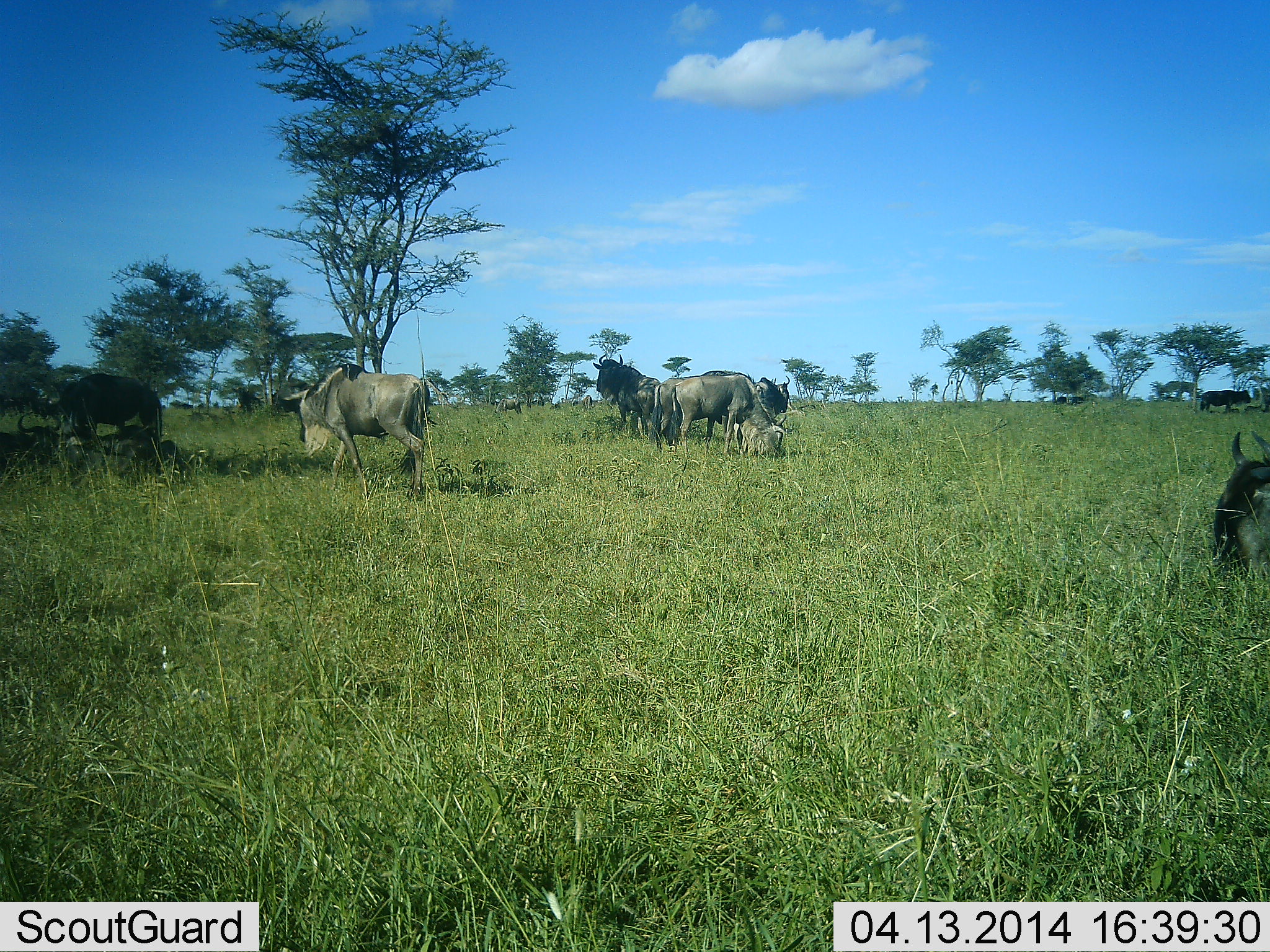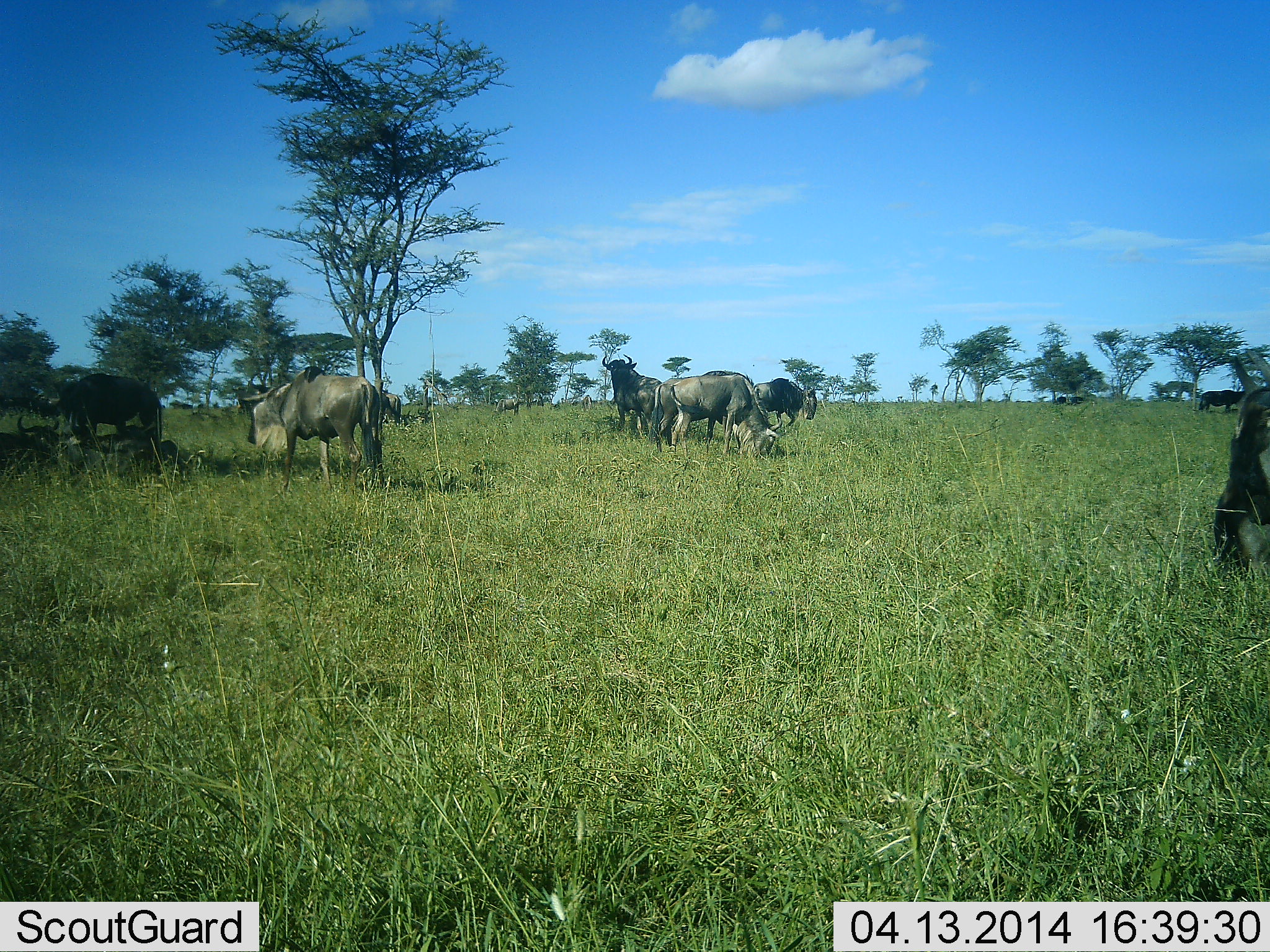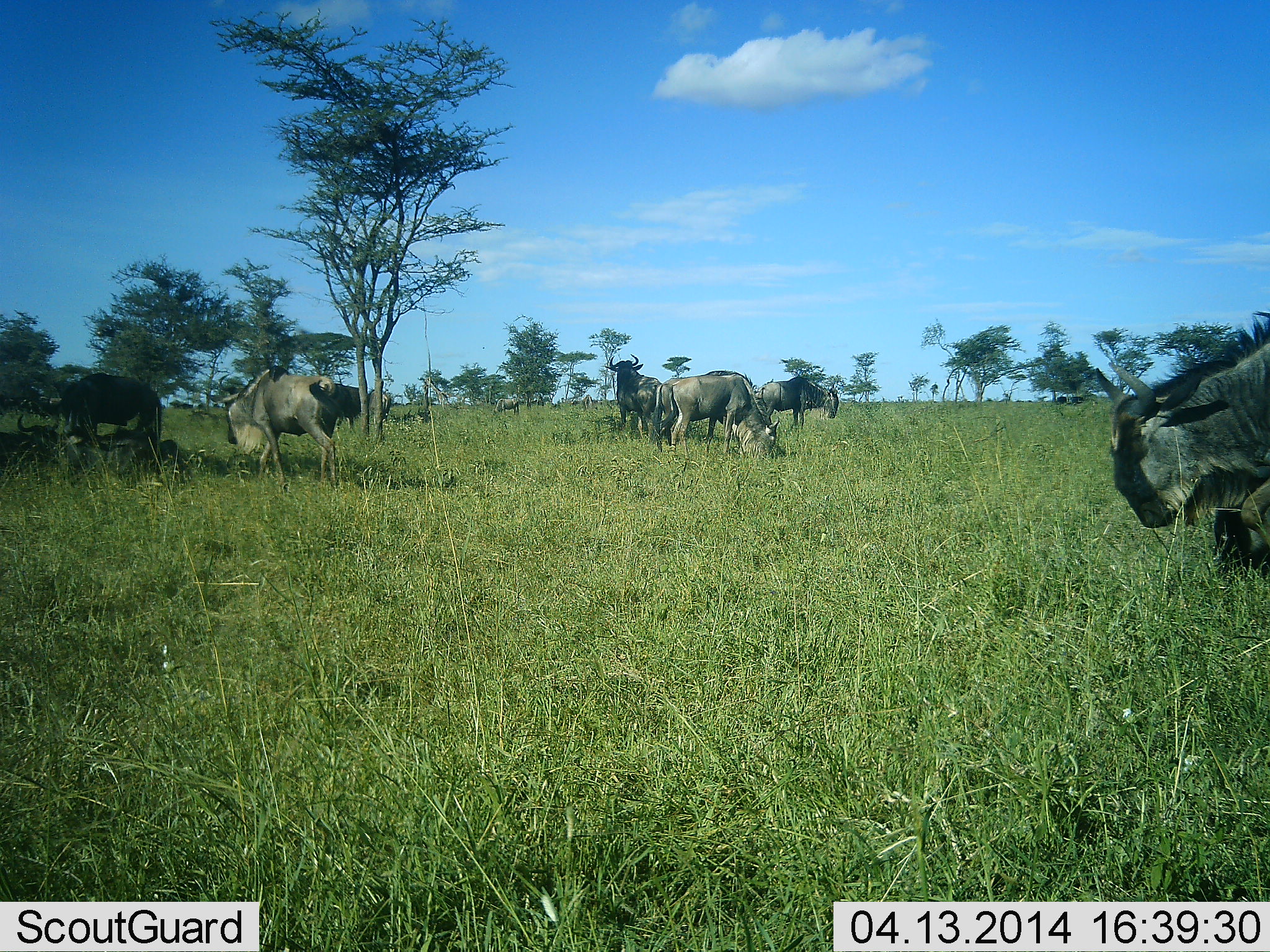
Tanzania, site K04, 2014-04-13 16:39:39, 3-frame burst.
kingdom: Animalia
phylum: Chordata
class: Mammalia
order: Artiodactyla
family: Bovidae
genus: Connochaetes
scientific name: Connochaetes taurinus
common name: blue wildebeest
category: wildebeest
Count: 11-50.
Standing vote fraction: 82%.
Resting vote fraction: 73%.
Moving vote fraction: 64%.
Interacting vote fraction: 0%.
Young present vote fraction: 0%.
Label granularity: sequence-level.